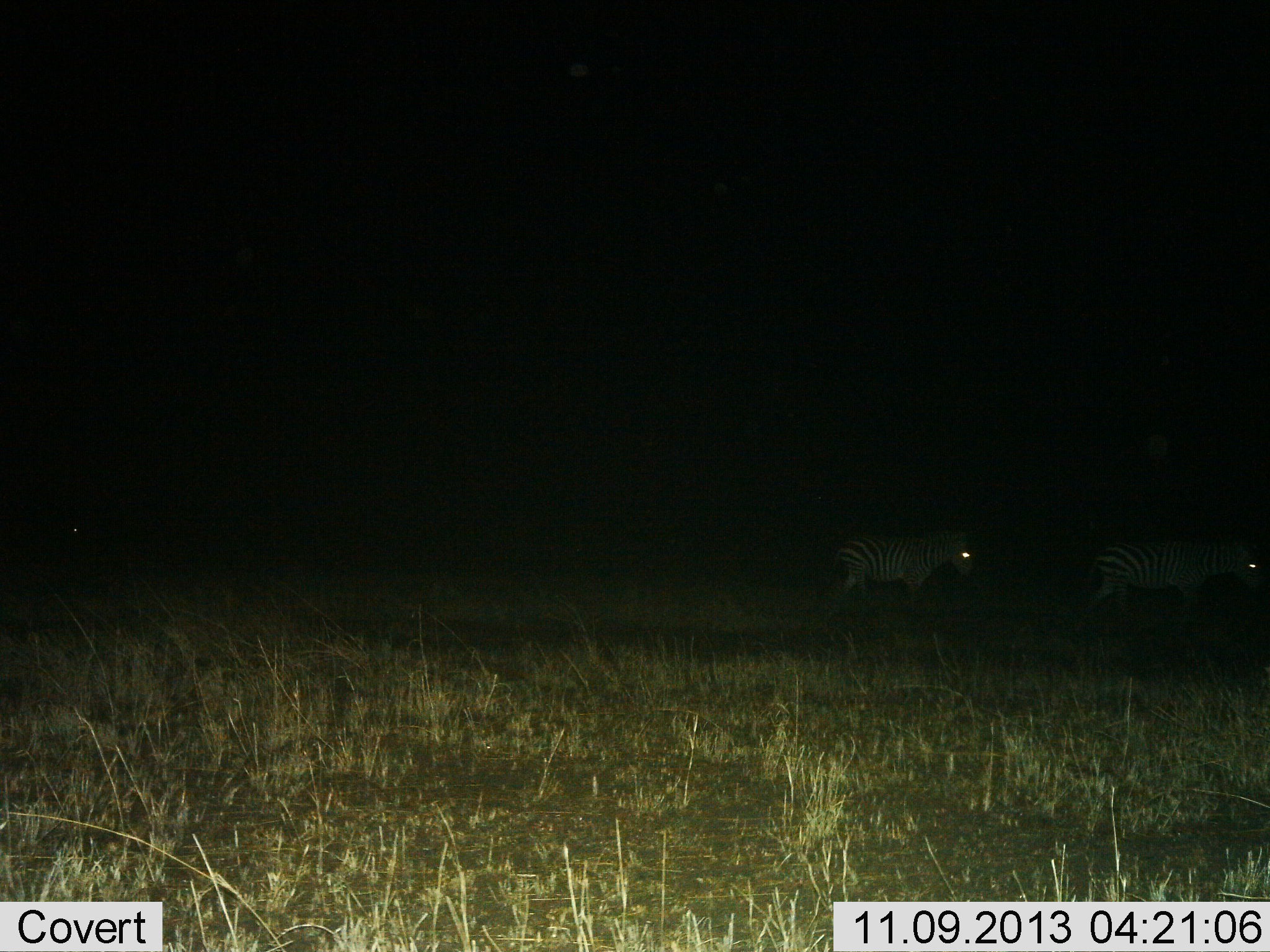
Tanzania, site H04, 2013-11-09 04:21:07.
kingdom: Animalia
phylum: Chordata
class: Mammalia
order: Perissodactyla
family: Equidae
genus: Equus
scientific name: Equus quagga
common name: plains zebra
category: zebra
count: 2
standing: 14%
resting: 0%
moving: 86%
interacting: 0%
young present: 0%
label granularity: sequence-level